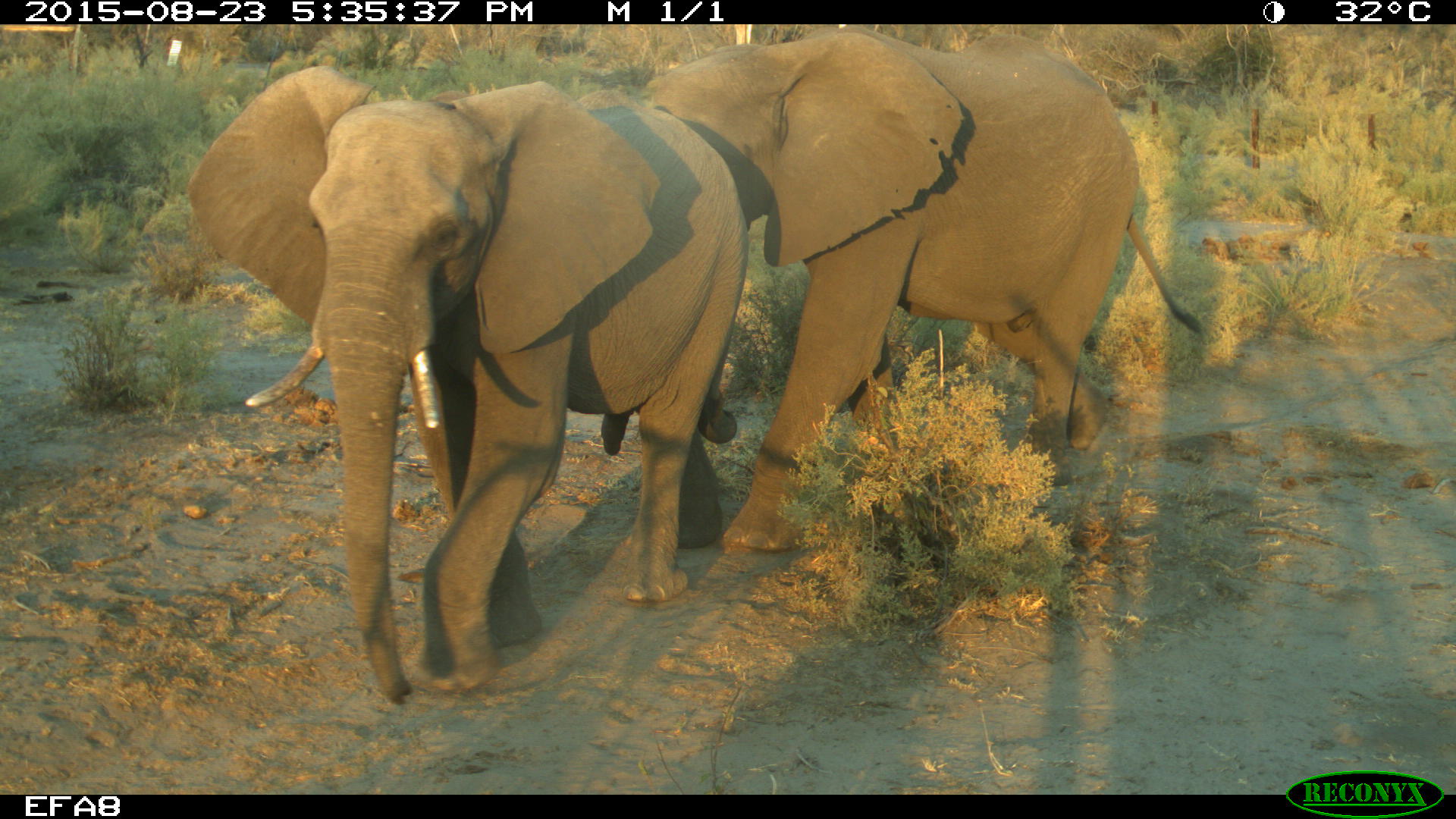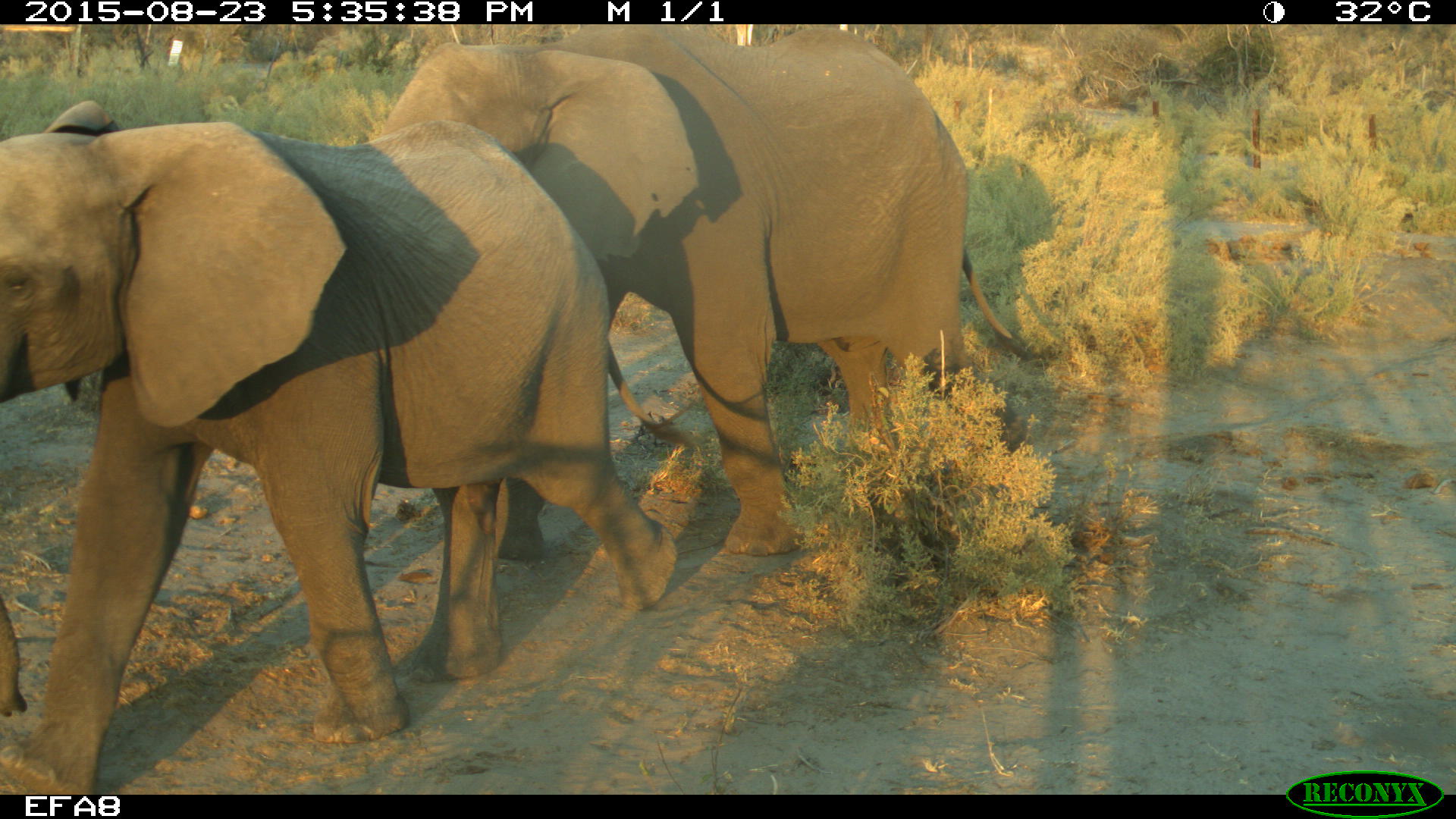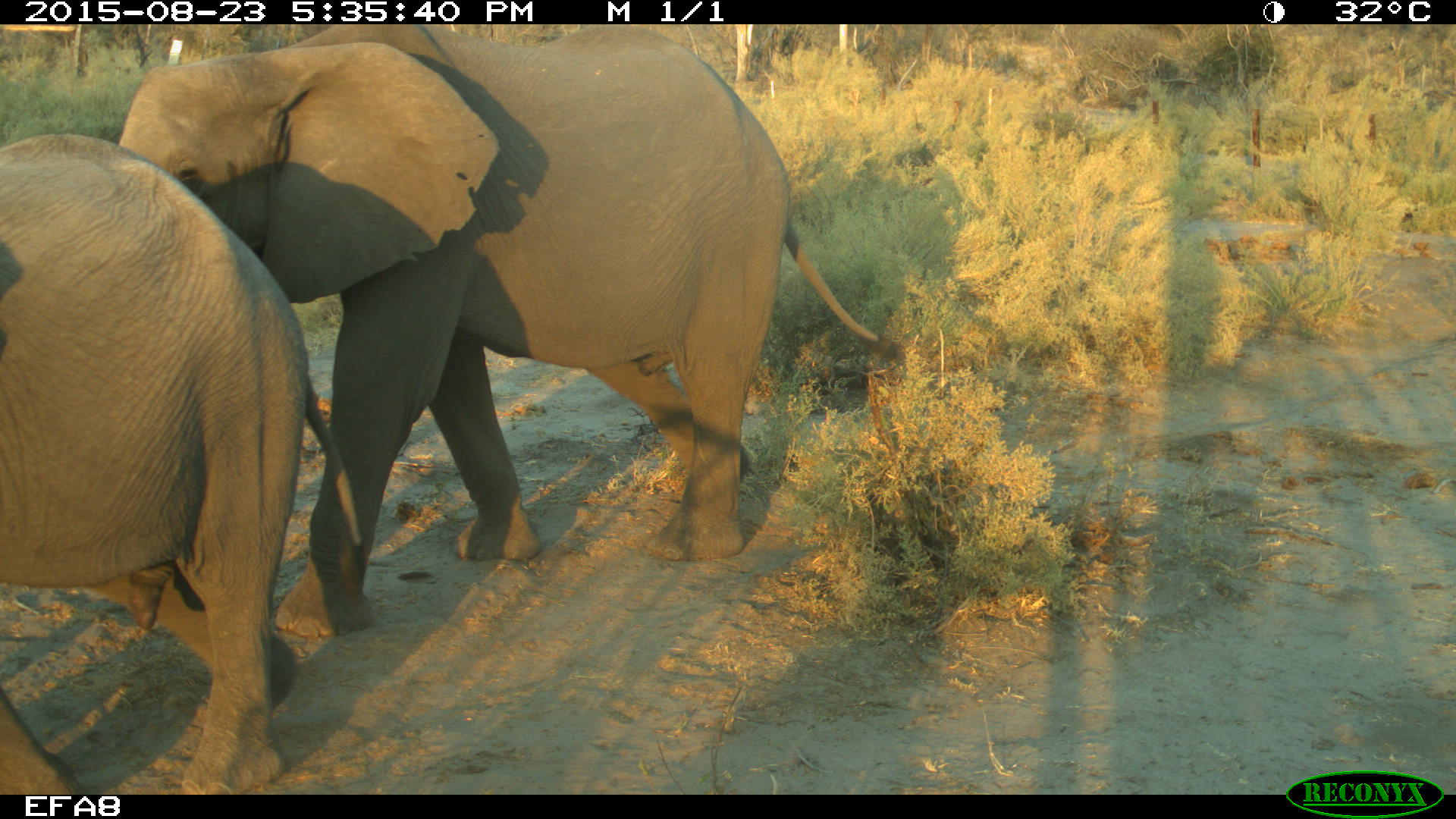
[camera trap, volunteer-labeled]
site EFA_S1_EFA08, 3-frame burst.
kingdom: Animalia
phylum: Chordata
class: Mammalia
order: Proboscidea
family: Elephantidae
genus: Loxodonta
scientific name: Loxodonta africana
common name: african bush elephant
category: elephant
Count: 2.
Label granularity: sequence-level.